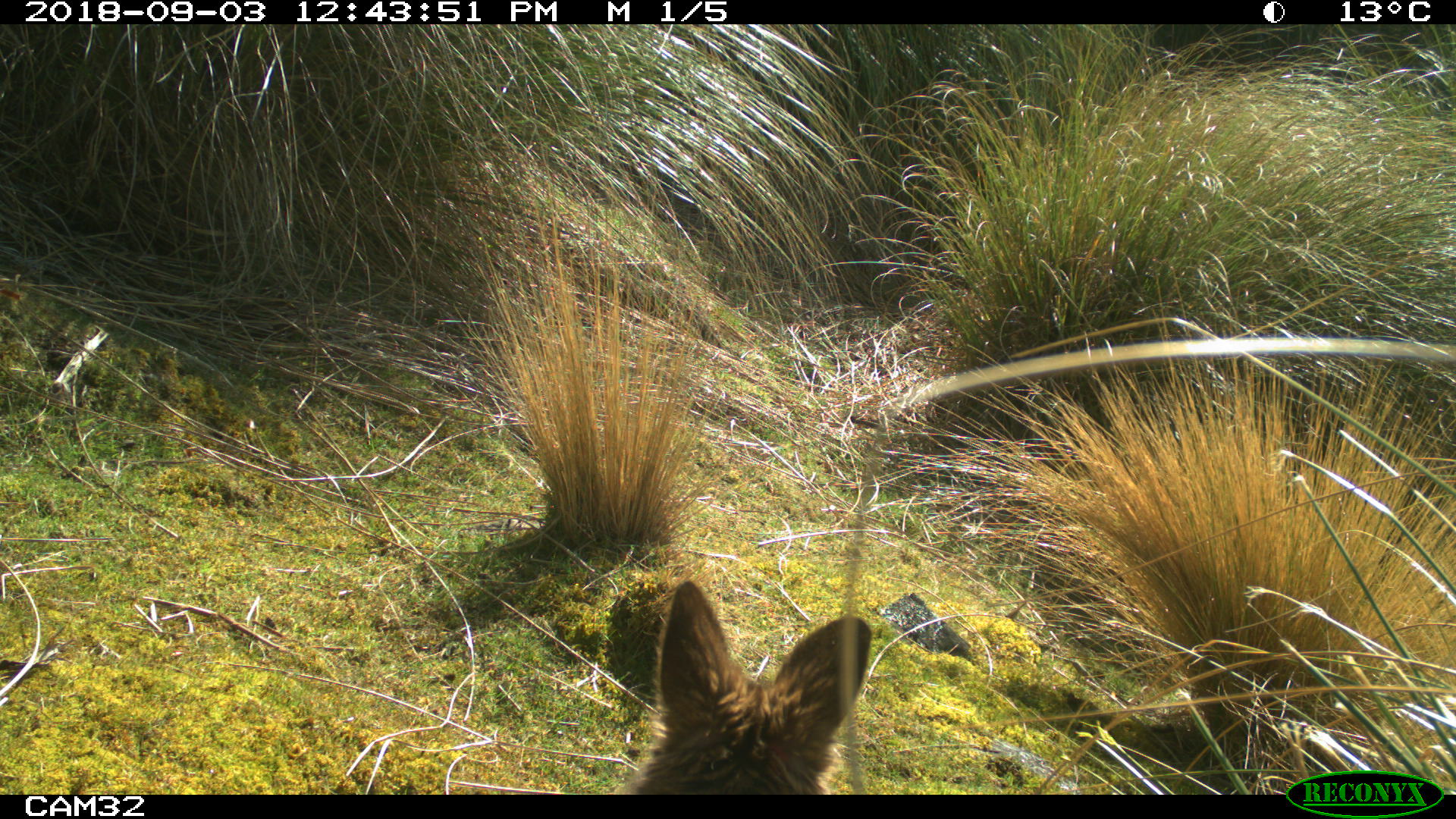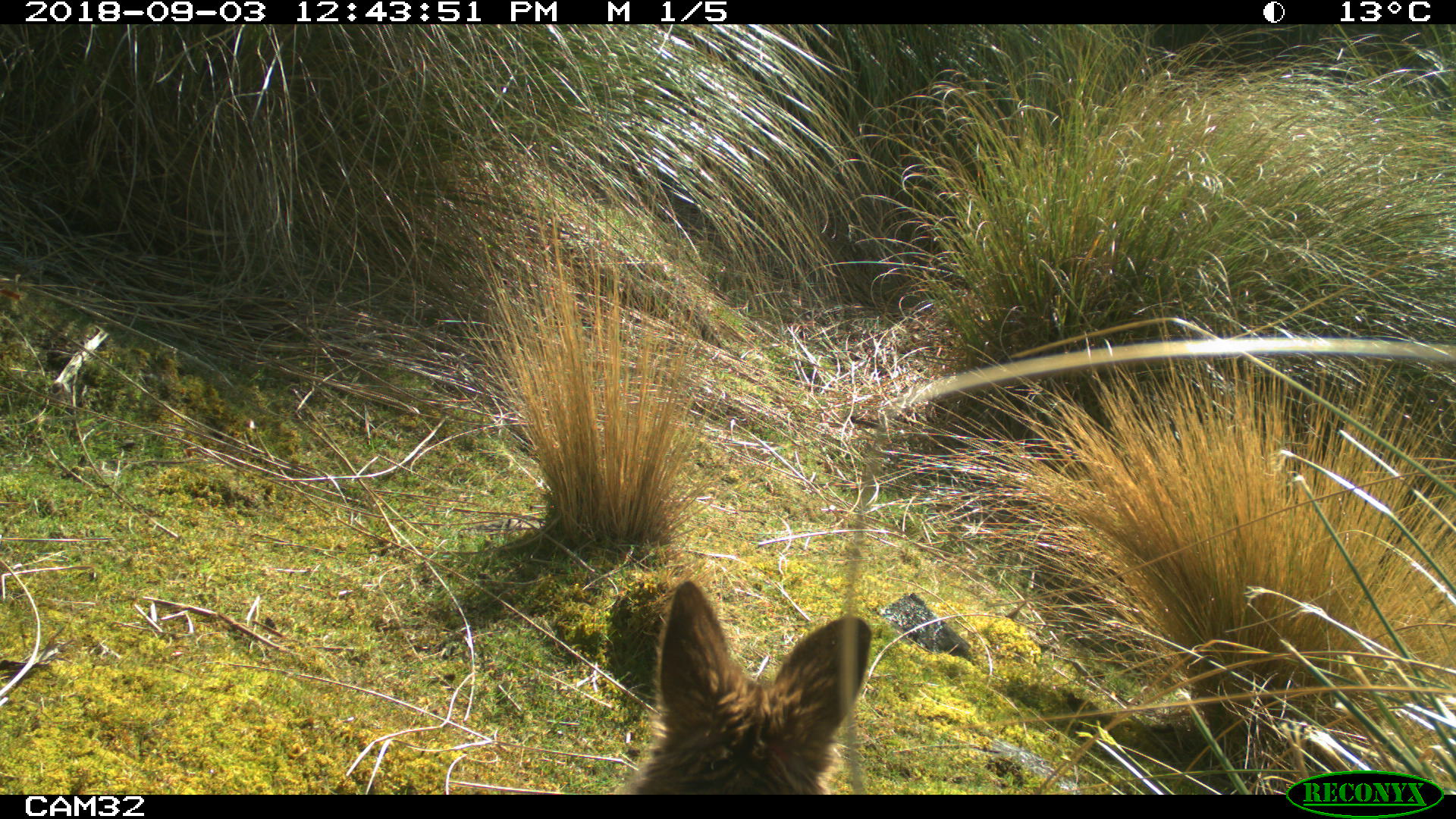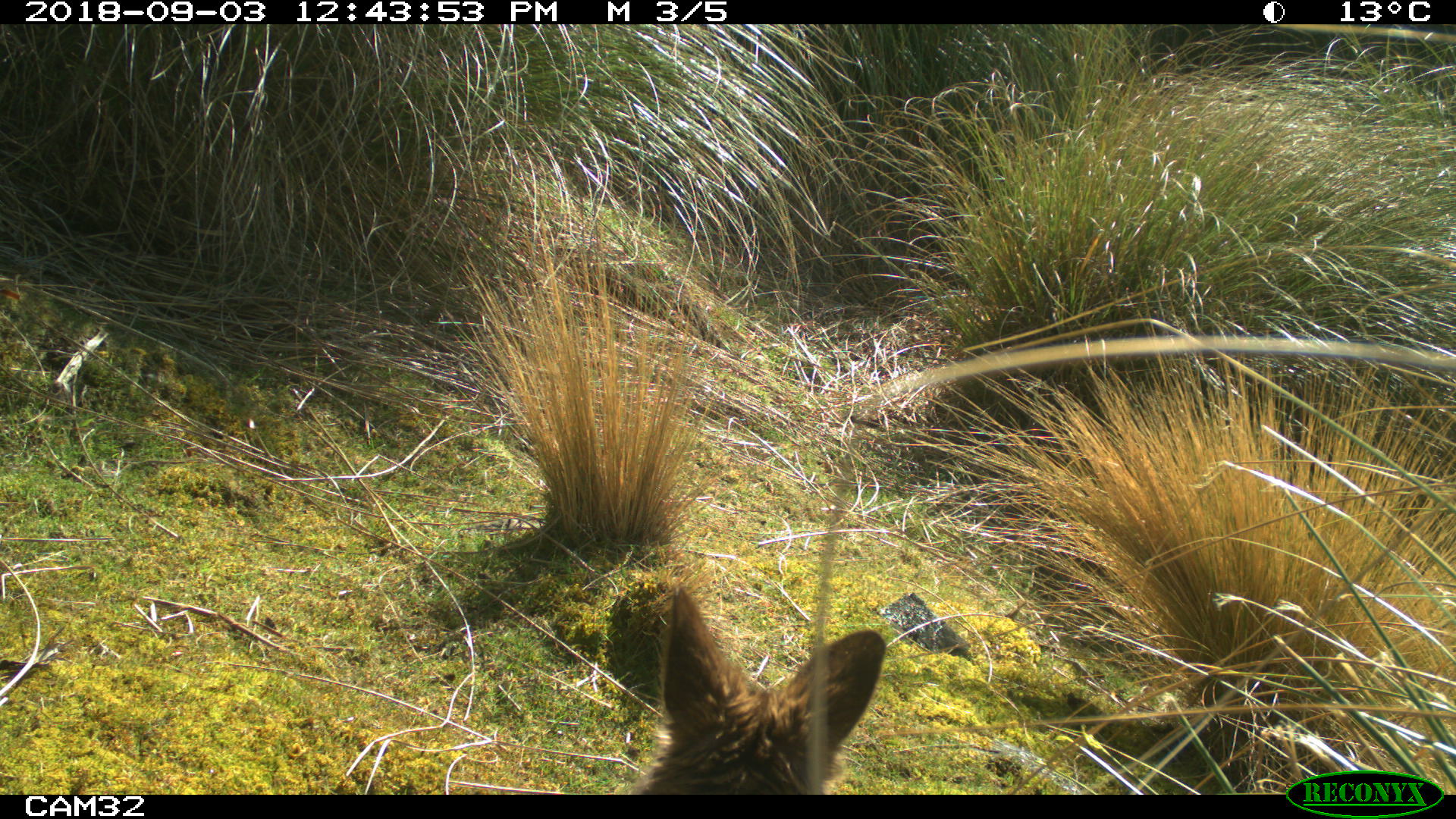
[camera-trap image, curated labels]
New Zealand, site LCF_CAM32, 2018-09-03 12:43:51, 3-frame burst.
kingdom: Animalia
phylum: Chordata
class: Mammalia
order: Diprotodontia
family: Macropodidae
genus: Notamacropus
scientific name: Notamacropus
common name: wallaby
Wallaby (Notamacropus).